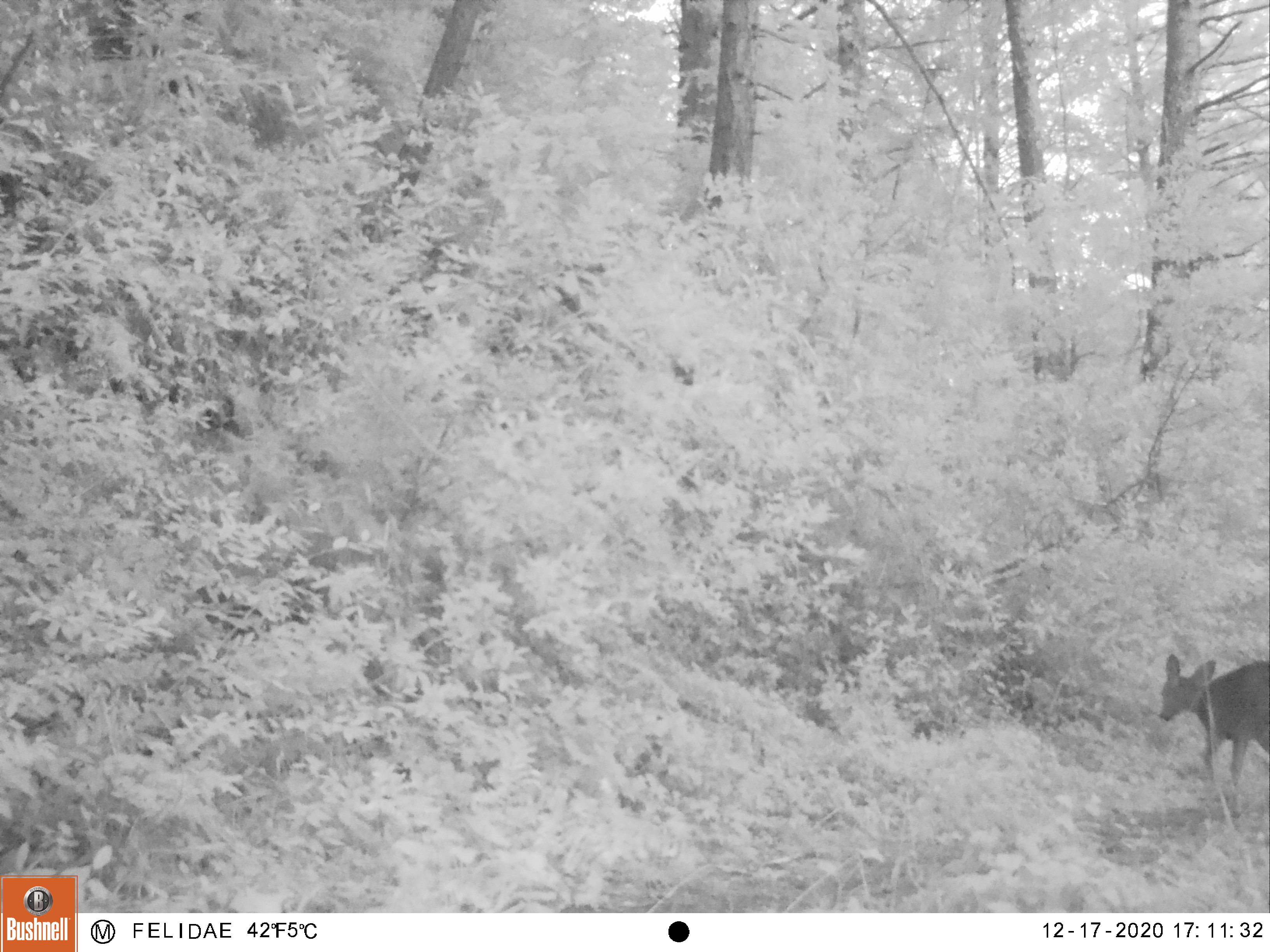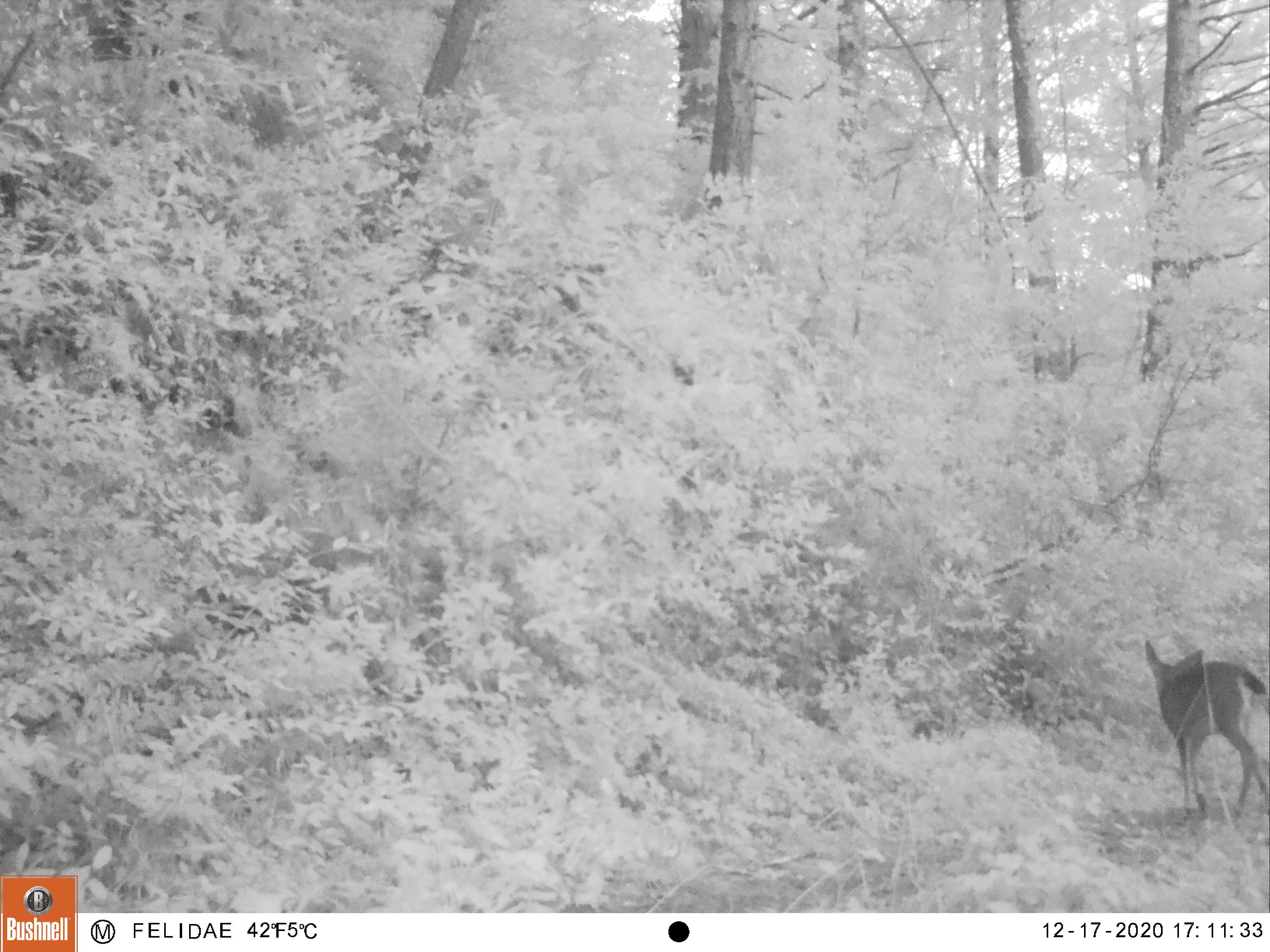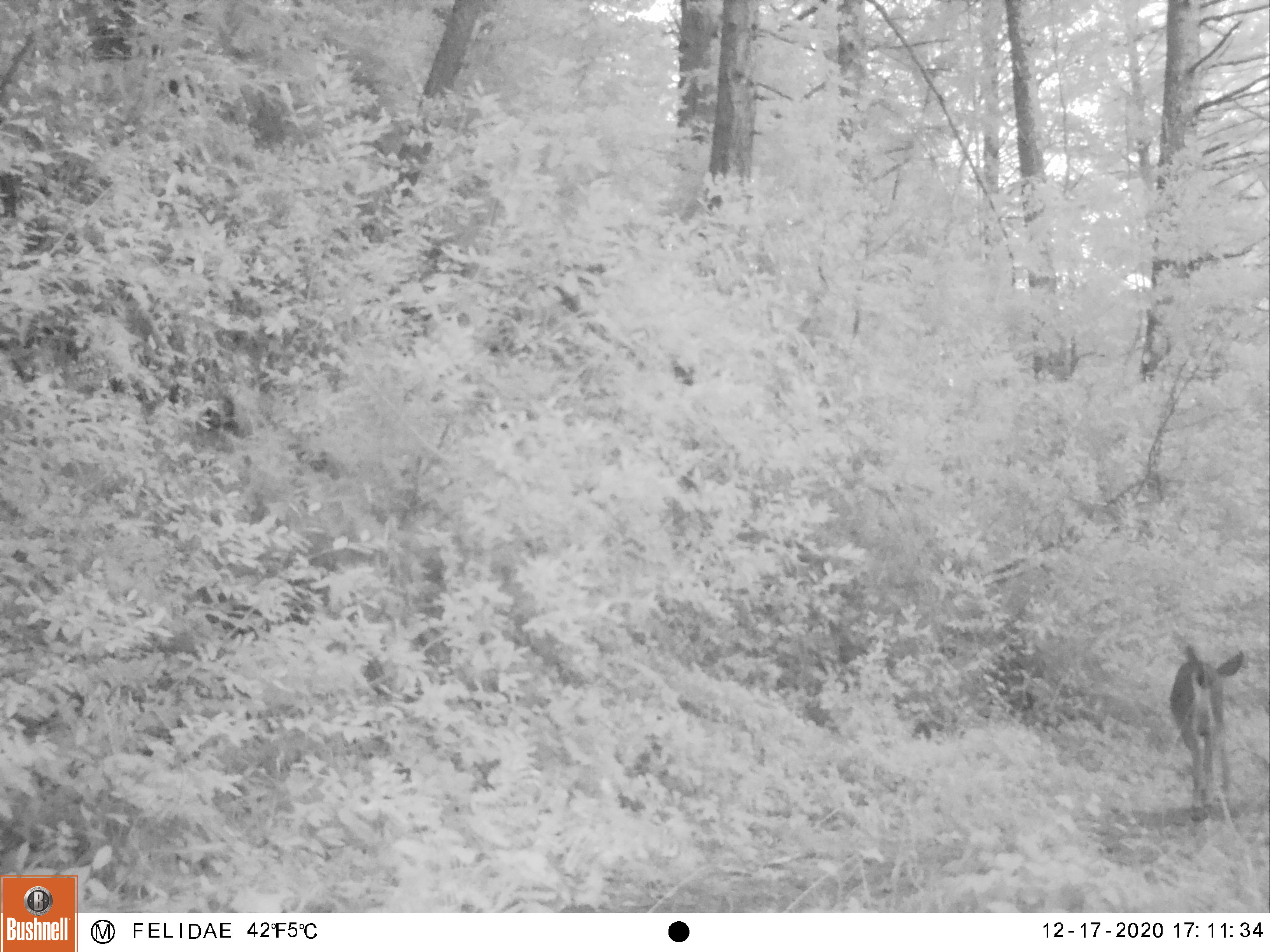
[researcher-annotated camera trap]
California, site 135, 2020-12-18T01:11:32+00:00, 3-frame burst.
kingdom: Animalia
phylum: Chordata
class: Mammalia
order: Artiodactyla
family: Cervidae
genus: Odocoileus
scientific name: Odocoileus hemionus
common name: mule deer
Mule deer (Odocoileus hemionus).